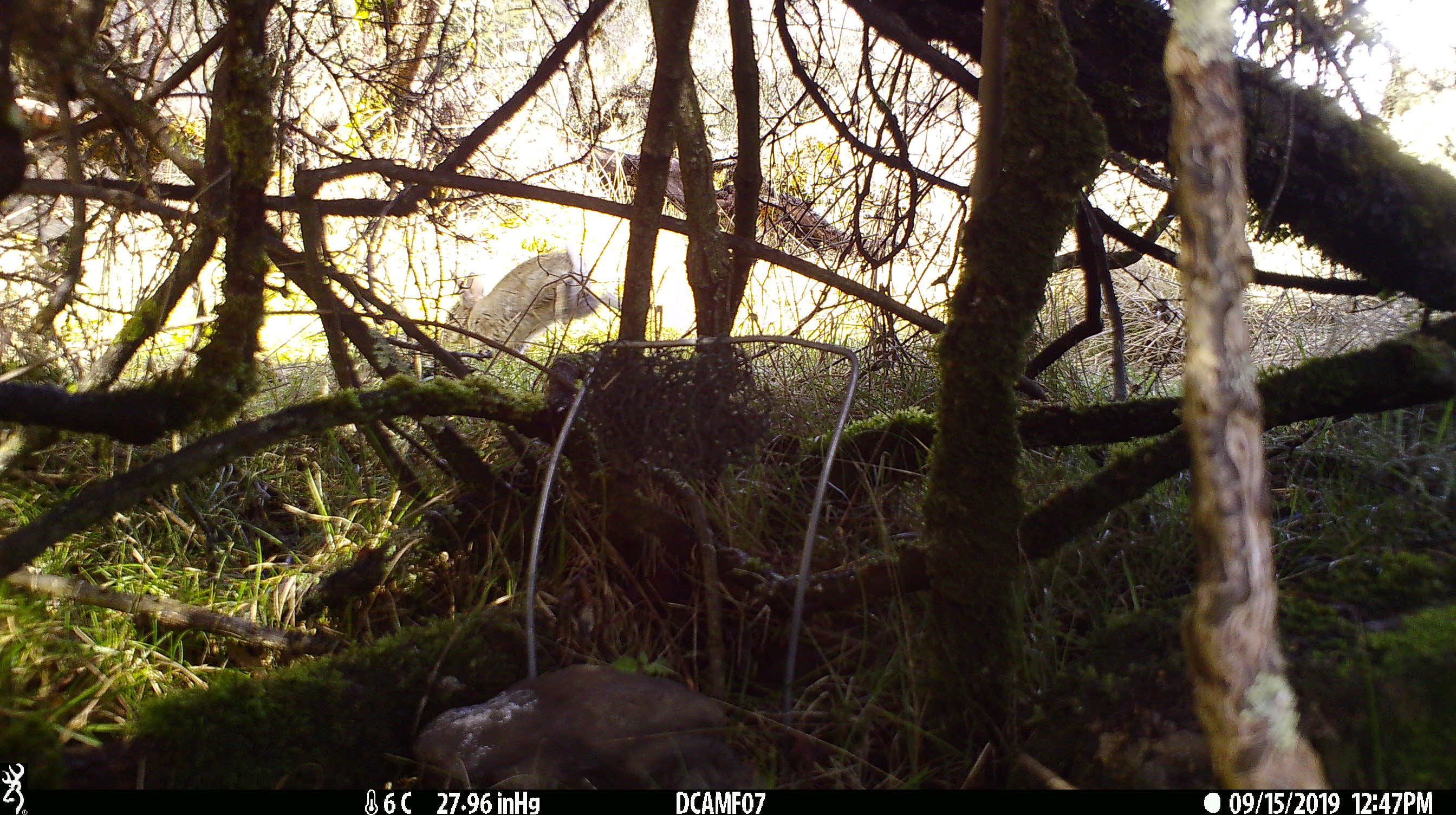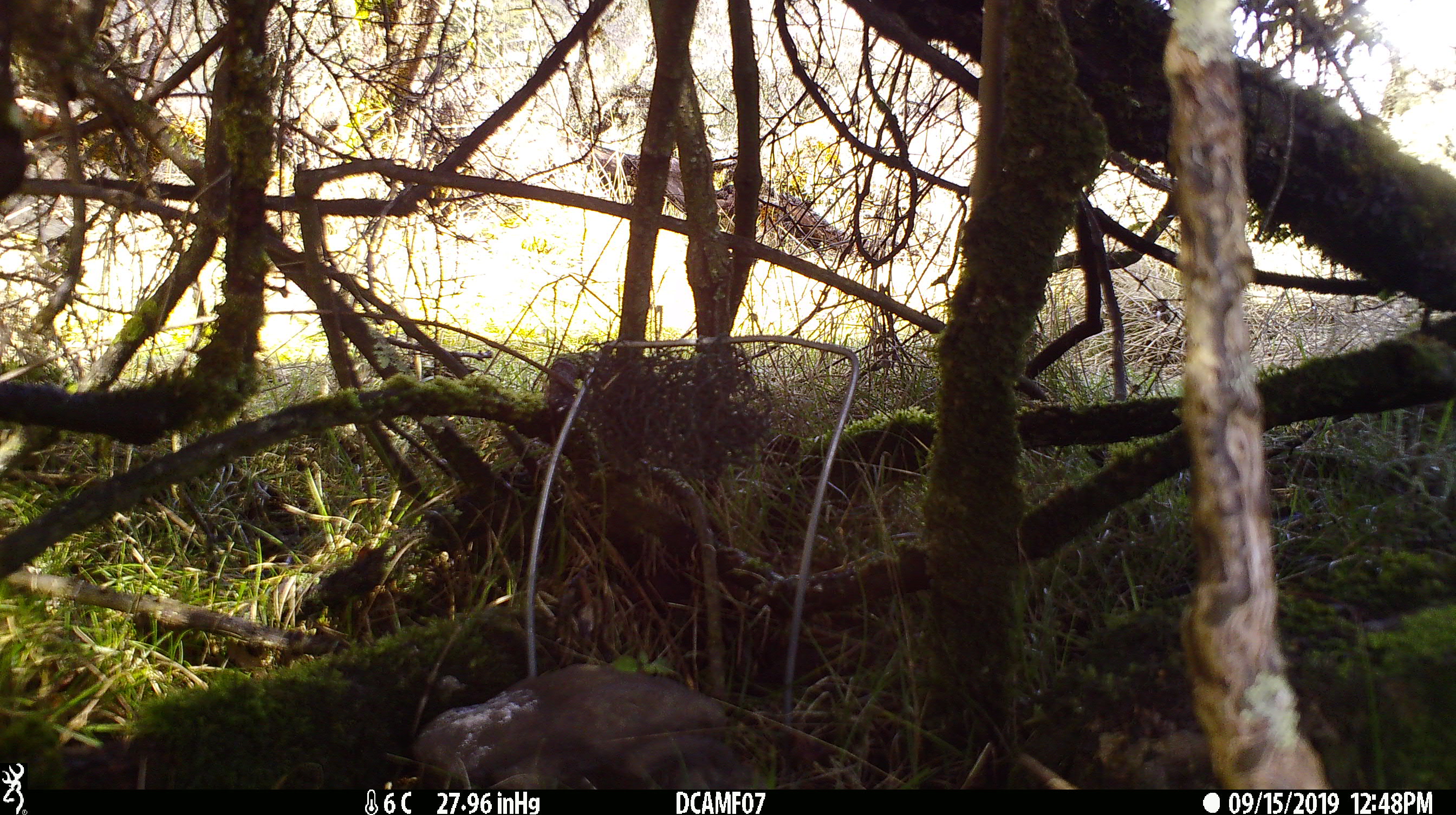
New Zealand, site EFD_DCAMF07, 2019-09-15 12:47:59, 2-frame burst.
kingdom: Animalia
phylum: Chordata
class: Mammalia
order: Lagomorpha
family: Leporidae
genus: Oryctolagus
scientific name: Oryctolagus cuniculus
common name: european rabbit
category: rabbit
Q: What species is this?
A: Rabbit (european rabbit) (Oryctolagus cuniculus).